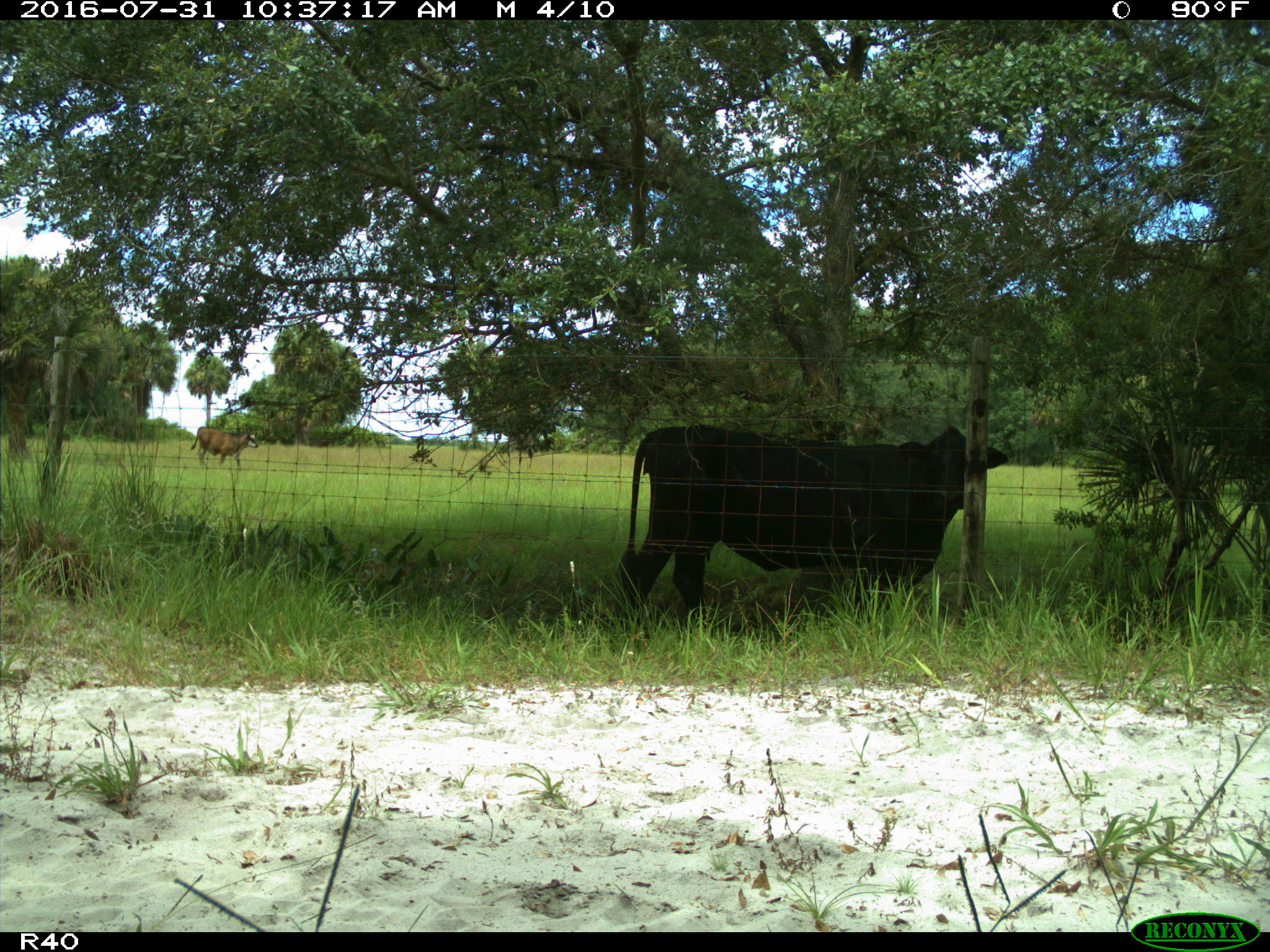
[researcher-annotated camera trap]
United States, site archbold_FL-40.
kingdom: Animalia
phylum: Chordata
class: Mammalia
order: Artiodactyla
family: Bovidae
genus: Bos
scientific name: Bos taurus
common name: domestic cow